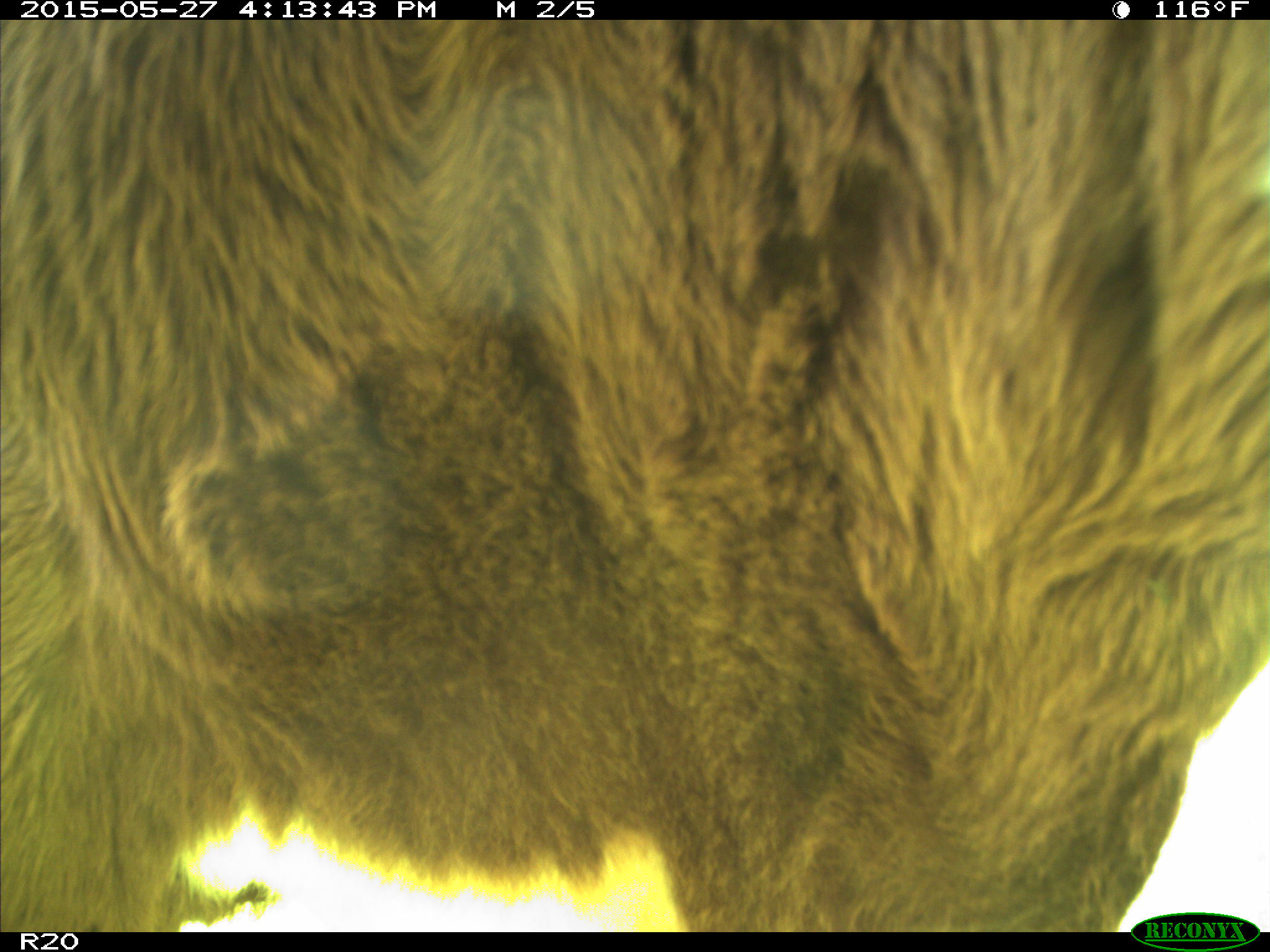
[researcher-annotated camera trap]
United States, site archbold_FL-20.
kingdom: Animalia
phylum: Chordata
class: Mammalia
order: Artiodactyla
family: Bovidae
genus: Bos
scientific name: Bos taurus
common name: domestic cow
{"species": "Bos taurus (domestic cow)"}